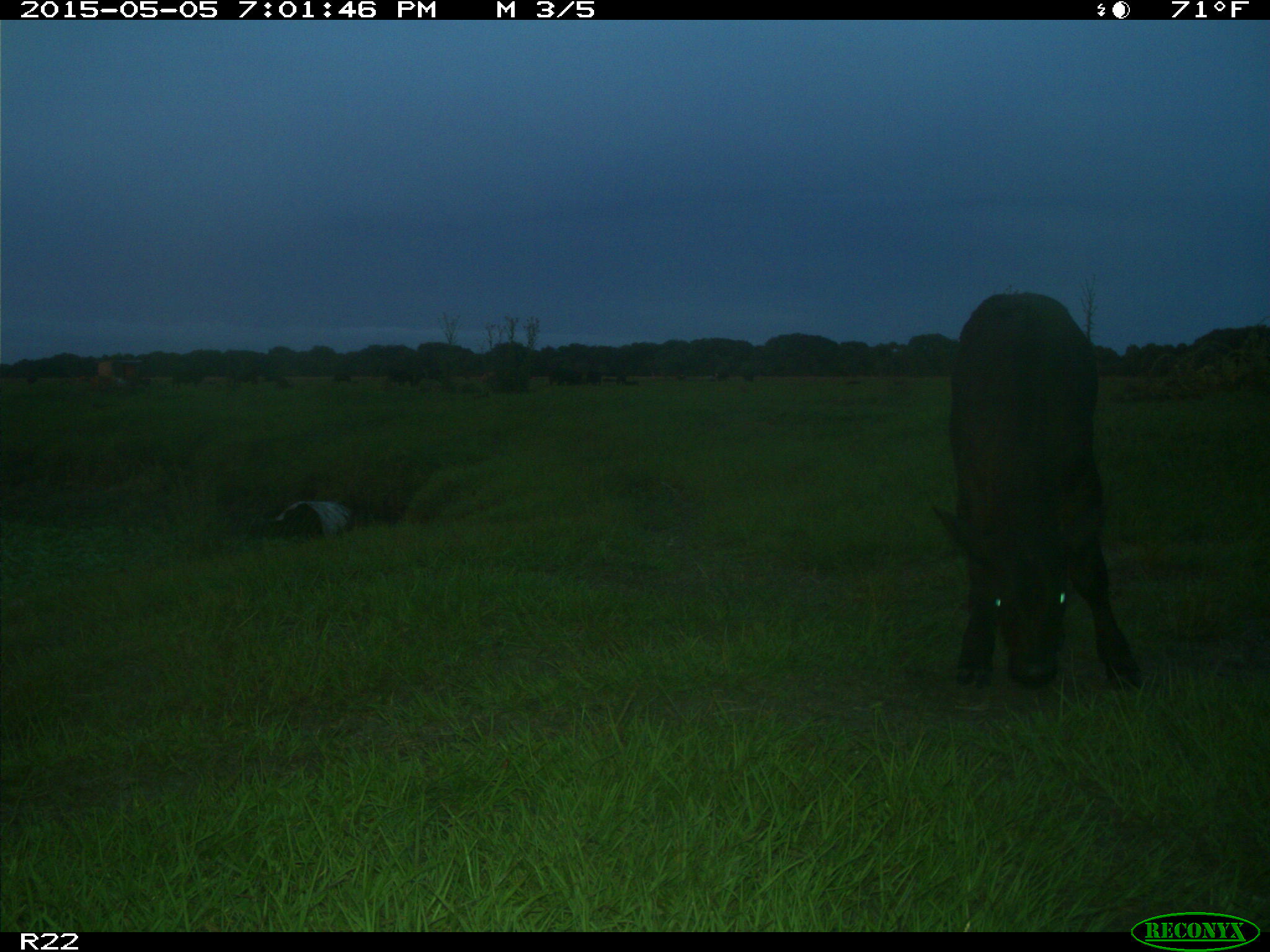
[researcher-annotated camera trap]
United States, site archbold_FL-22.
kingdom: Animalia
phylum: Chordata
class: Mammalia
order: Artiodactyla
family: Bovidae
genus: Bos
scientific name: Bos taurus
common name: domestic cow